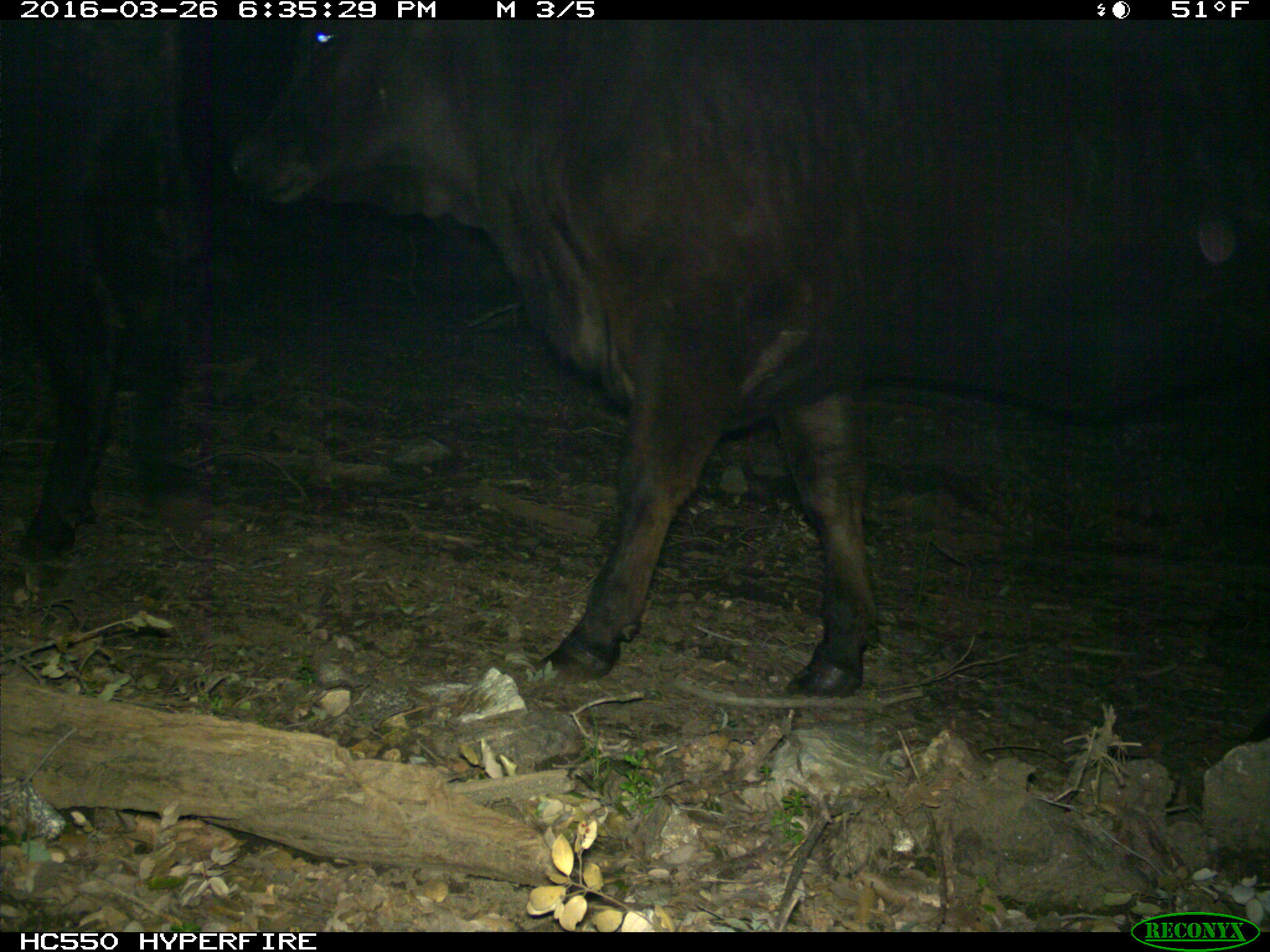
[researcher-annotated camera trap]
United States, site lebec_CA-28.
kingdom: Animalia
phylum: Chordata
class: Mammalia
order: Artiodactyla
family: Bovidae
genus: Bos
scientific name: Bos taurus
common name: domestic cow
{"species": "Bos taurus (domestic cow)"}